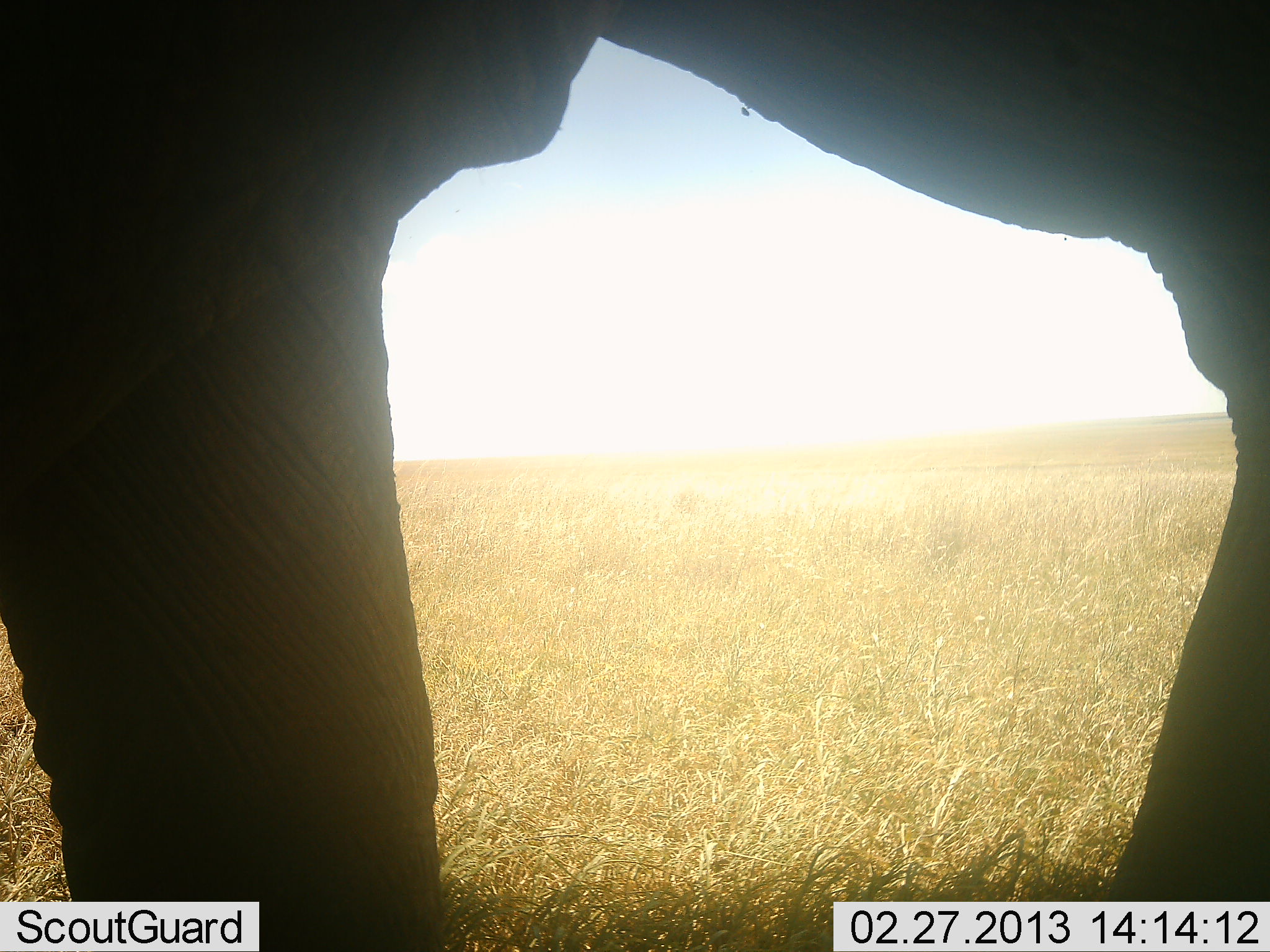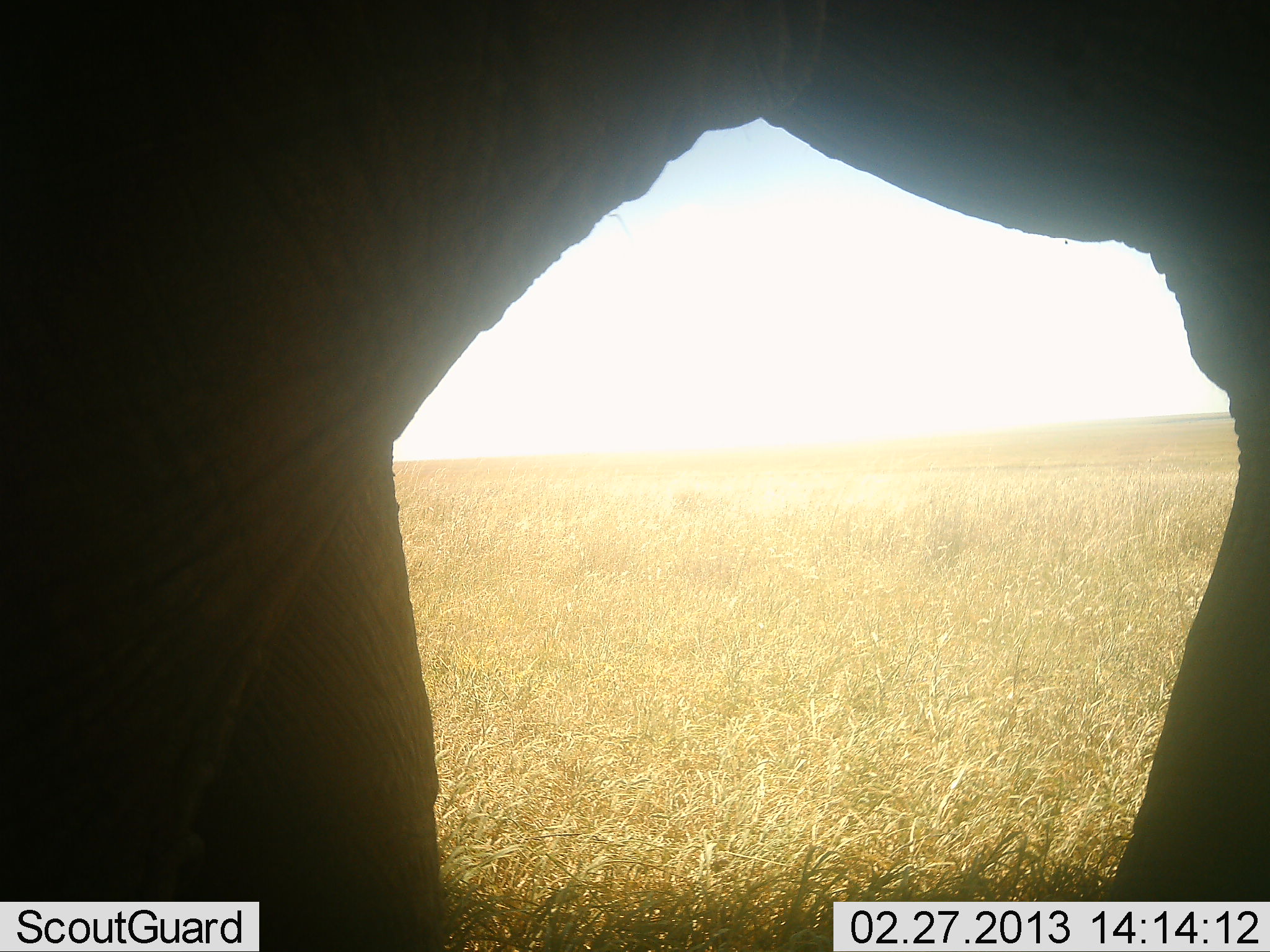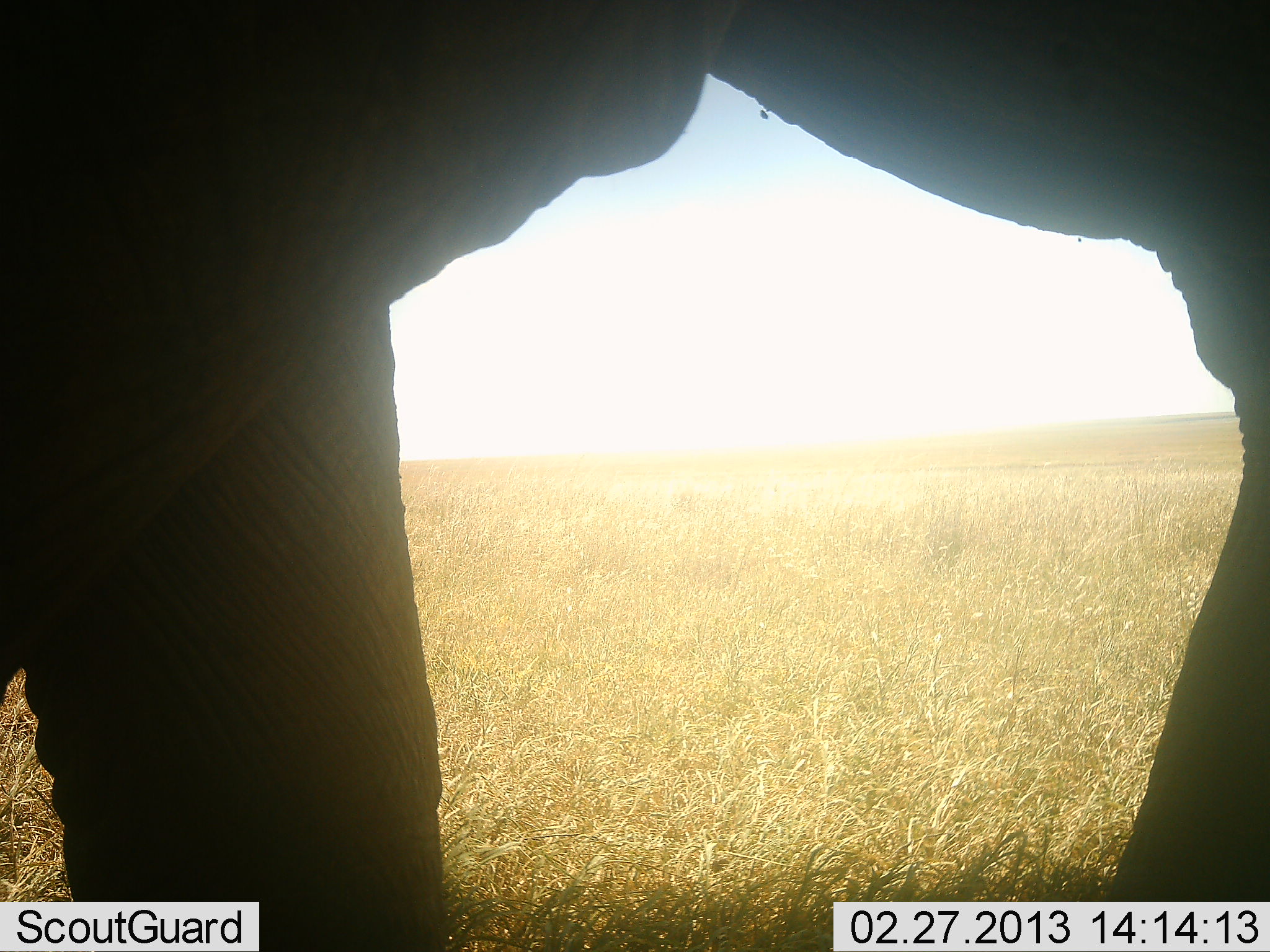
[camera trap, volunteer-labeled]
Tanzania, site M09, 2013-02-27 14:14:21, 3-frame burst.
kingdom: Animalia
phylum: Chordata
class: Mammalia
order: Proboscidea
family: Elephantidae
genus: Loxodonta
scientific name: Loxodonta africana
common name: african bush elephant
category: elephant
Elephant (african bush elephant) (Loxodonta africana), count 1. Behavior (volunteer vote fractions): standing 81%, resting 3%, moving 12%, interacting 6%. Young present (vote fraction): 0%. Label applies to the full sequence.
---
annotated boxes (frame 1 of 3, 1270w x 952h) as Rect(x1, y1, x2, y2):
animal: Rect(1, 1, 1269, 952)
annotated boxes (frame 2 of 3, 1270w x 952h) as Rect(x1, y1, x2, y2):
animal: Rect(1, 1, 1269, 952)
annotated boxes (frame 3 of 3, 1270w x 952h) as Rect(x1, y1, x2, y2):
animal: Rect(1, 0, 1270, 951)